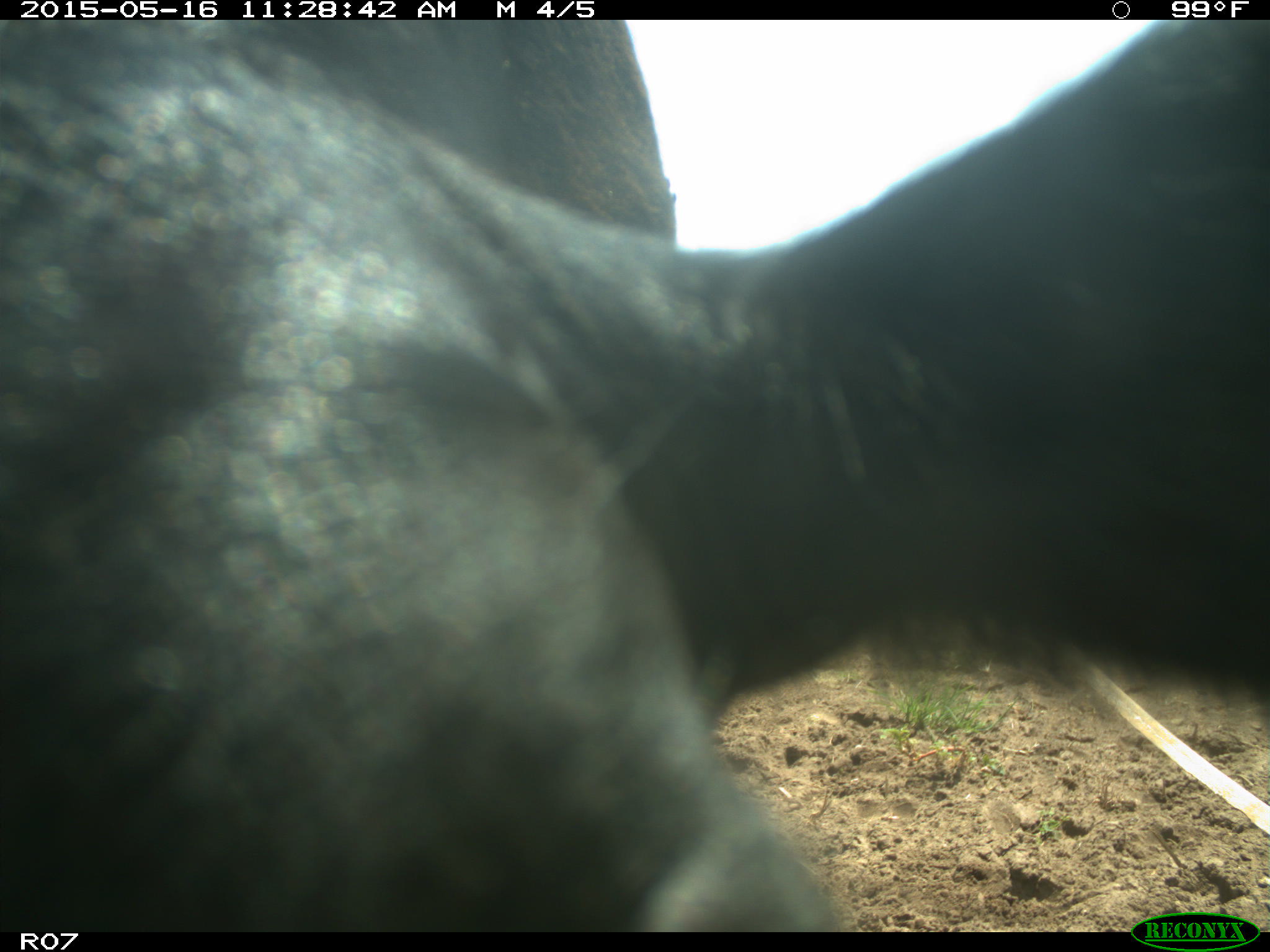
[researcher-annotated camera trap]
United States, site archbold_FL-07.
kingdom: Animalia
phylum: Chordata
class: Mammalia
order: Artiodactyla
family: Bovidae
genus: Bos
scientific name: Bos taurus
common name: domestic cow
Bos taurus (domestic cow).